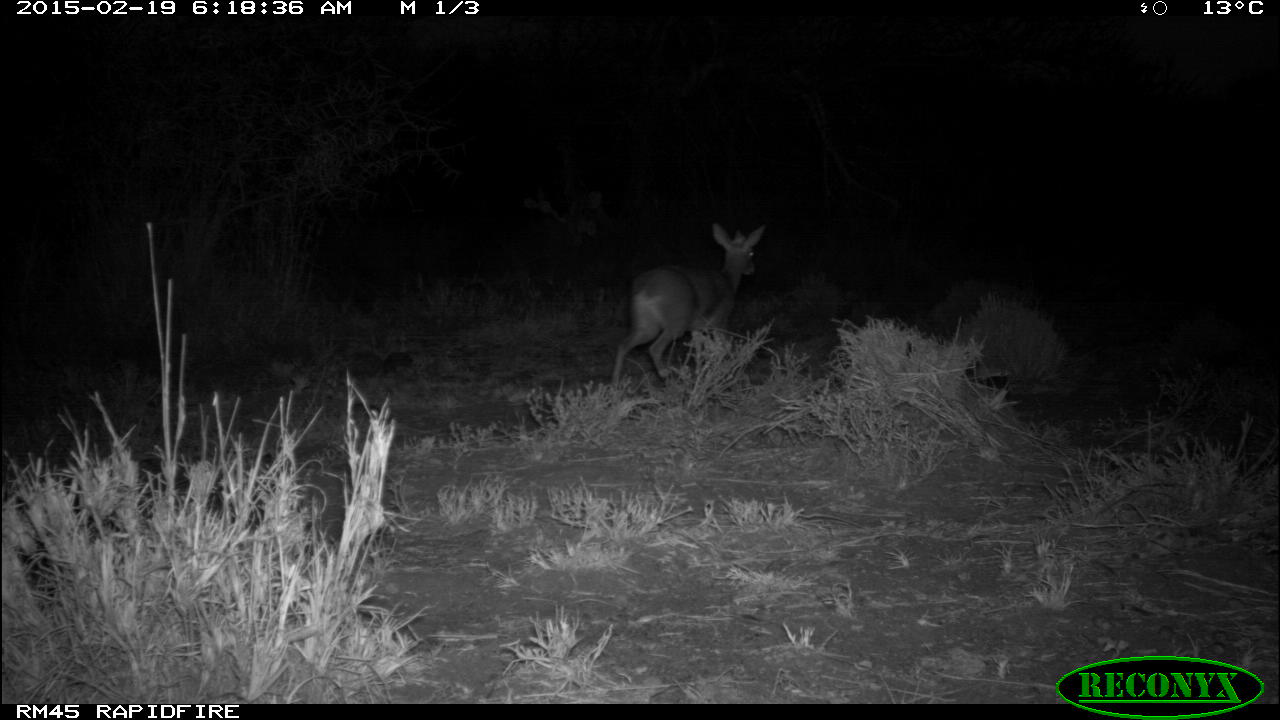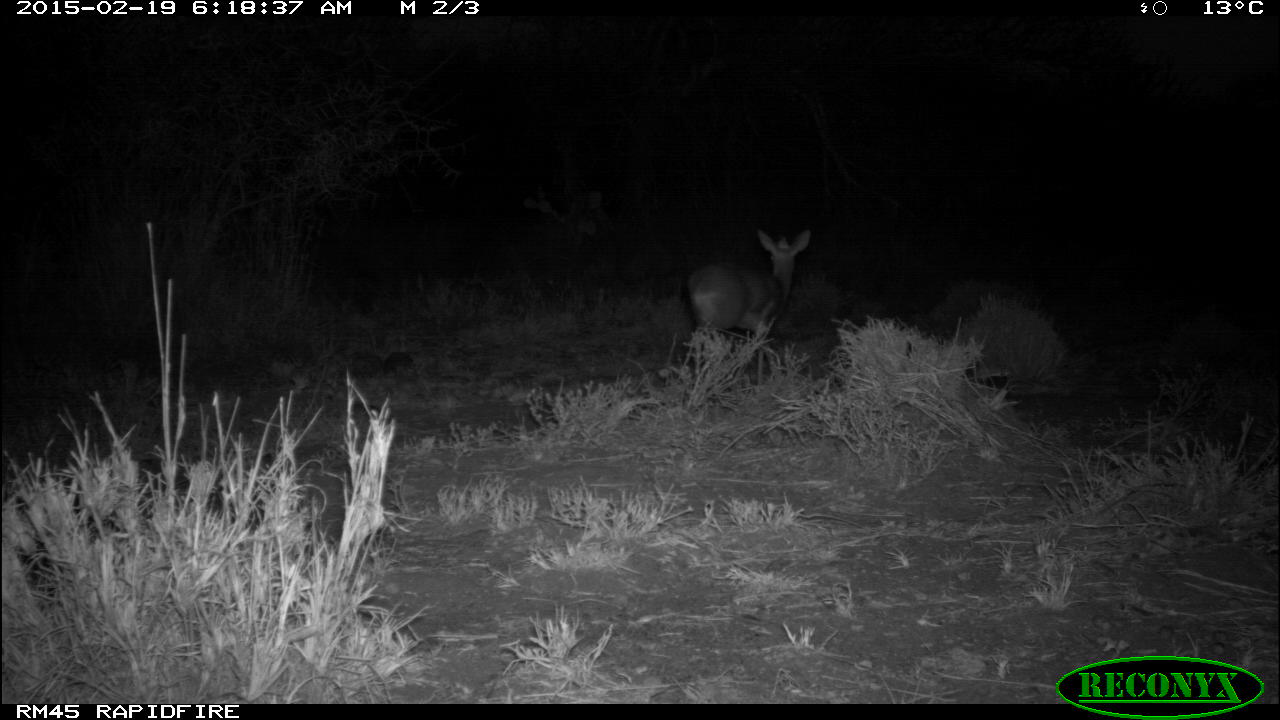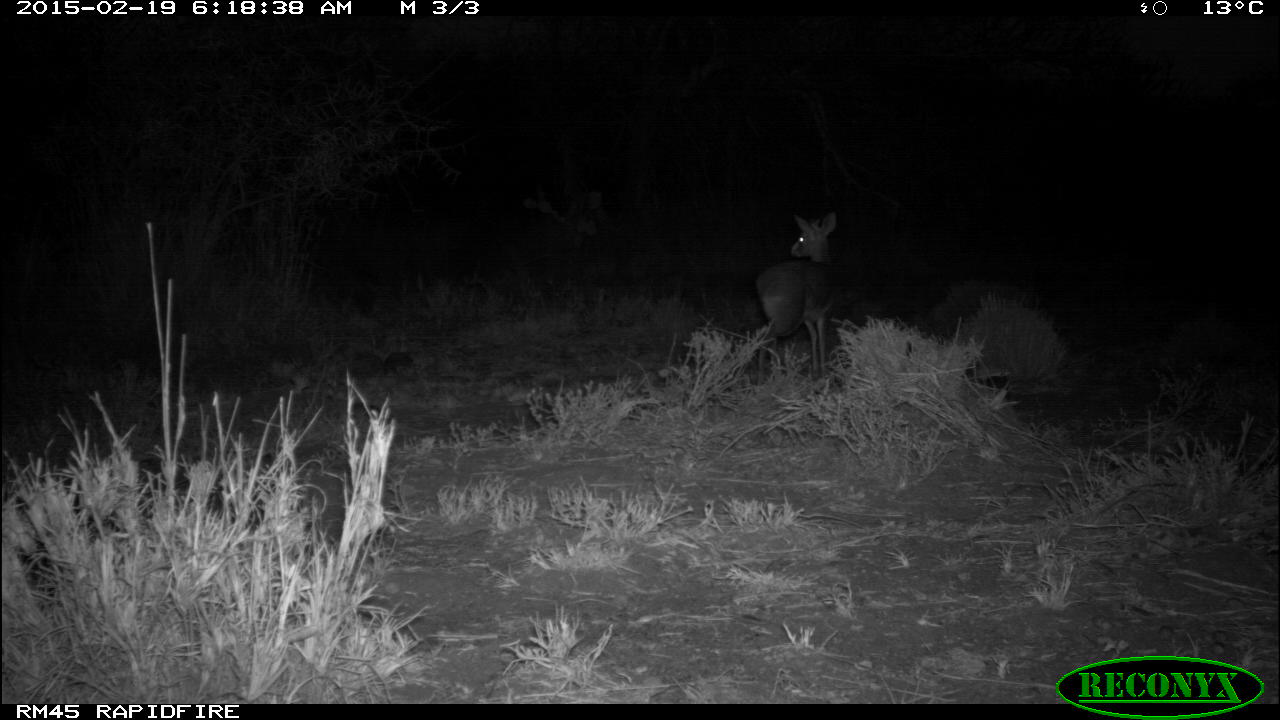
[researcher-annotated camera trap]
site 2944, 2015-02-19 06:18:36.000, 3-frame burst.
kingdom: Animalia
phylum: Chordata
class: Mammalia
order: Artiodactyla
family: Bovidae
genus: Madoqua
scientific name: Madoqua guentheri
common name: günther's dik-dik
Madoqua guentheri (günther's dik-dik), count 2.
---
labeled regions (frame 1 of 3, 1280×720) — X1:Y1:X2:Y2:
madoqua guentheri: 611:224:765:386